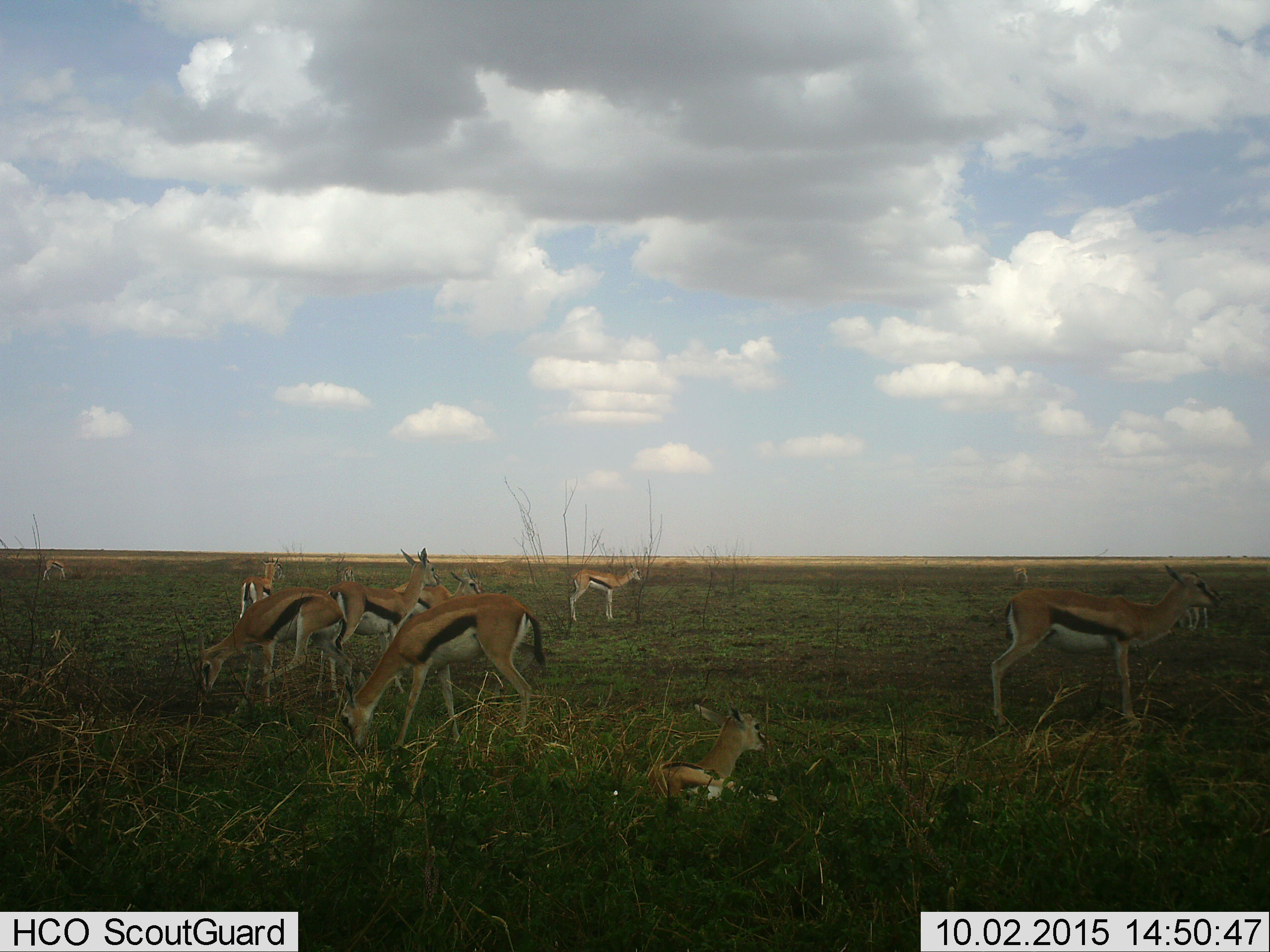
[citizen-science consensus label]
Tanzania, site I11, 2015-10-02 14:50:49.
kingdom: Animalia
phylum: Chordata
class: Mammalia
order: Artiodactyla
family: Bovidae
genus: Eudorcas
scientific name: Eudorcas thomsonii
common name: thomson's gazelle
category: gazellethomsons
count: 11-50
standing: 100%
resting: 80%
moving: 0%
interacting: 0%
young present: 40%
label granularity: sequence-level